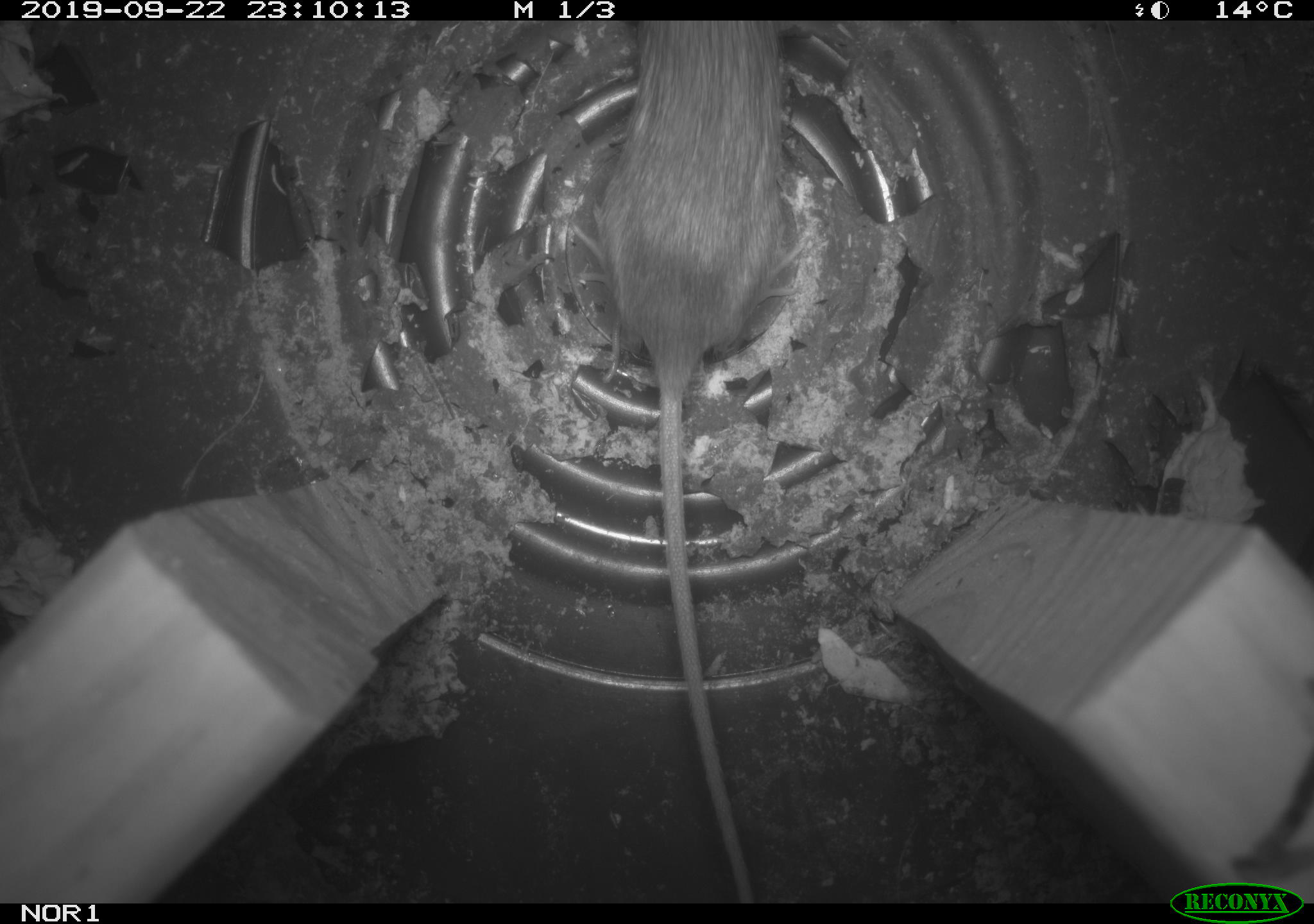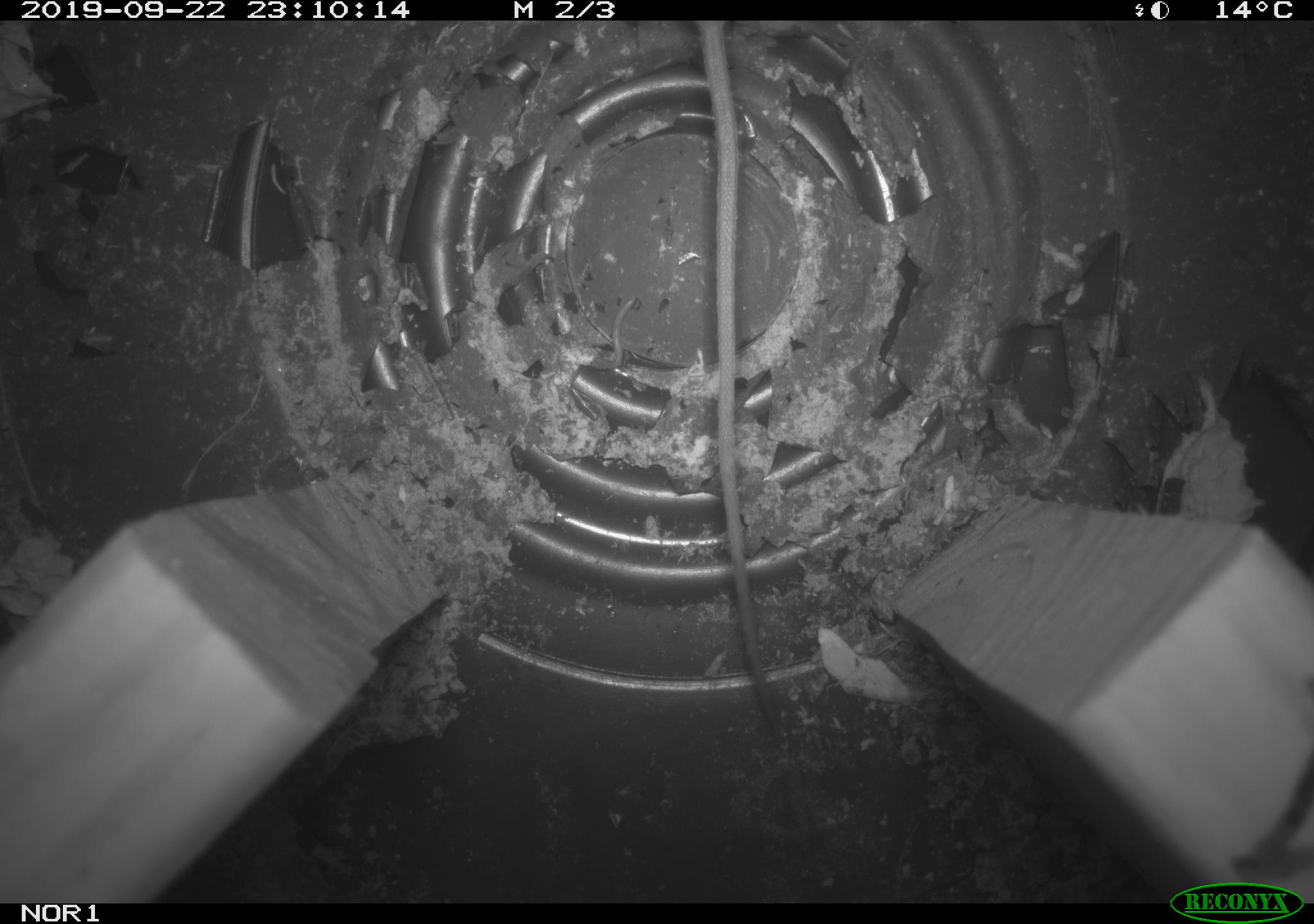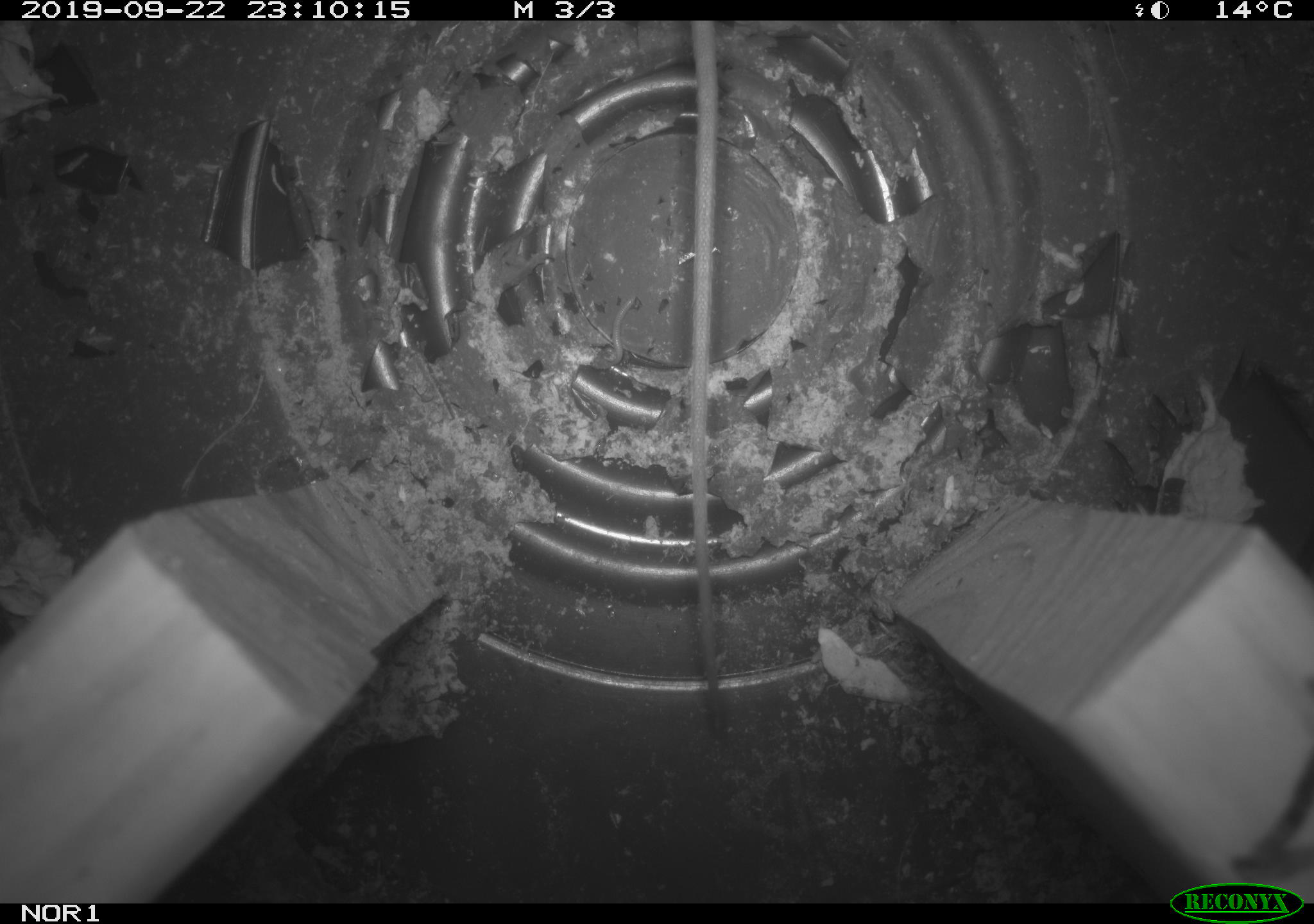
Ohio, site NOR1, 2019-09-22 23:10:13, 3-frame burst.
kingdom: Animalia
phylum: Chordata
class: Mammalia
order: Rodentia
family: Zapodidae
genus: Napaeozapus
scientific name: Napaeozapus insignis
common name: woodland jumping mouse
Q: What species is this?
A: Woodland jumping mouse (Napaeozapus insignis).